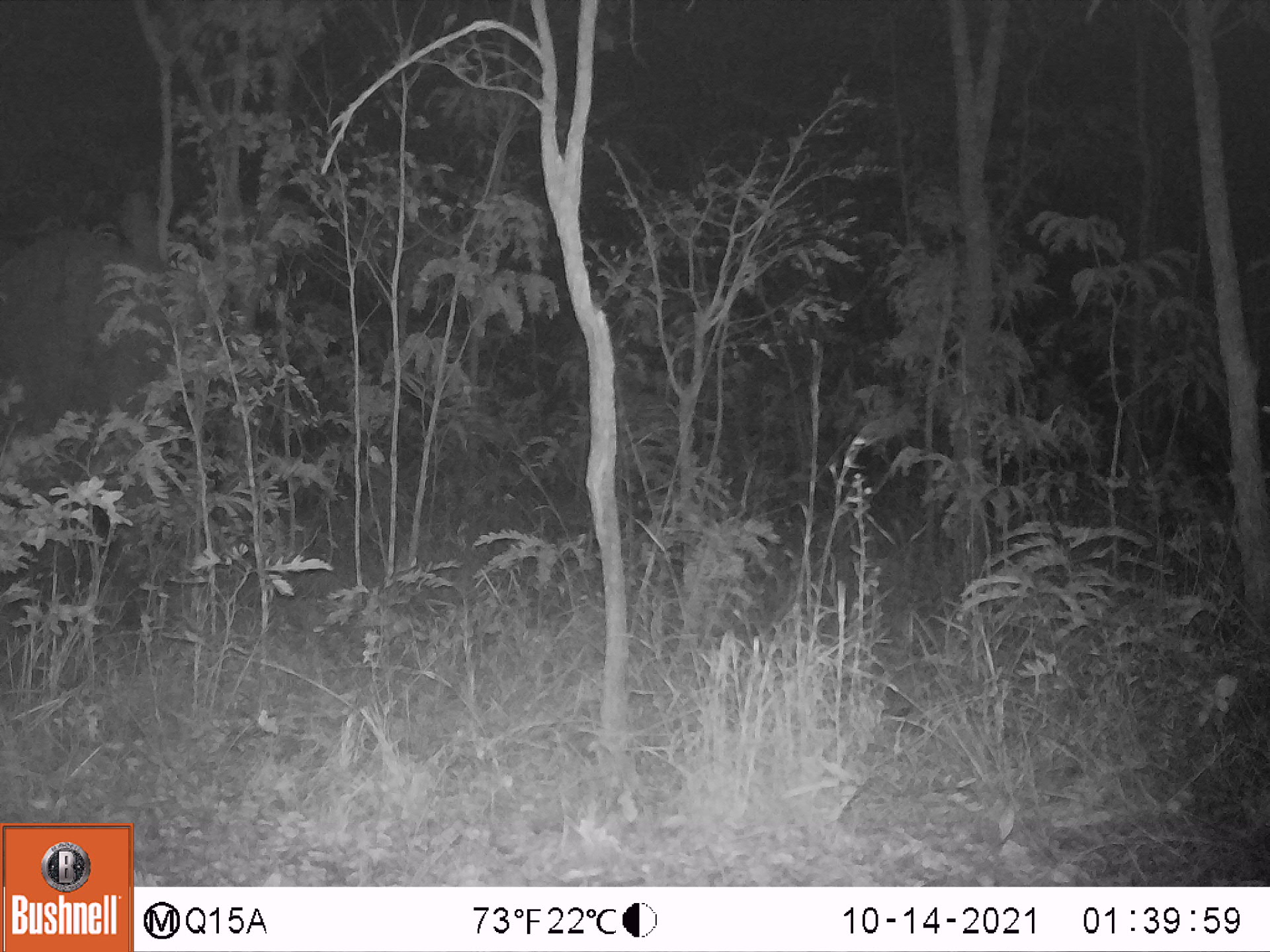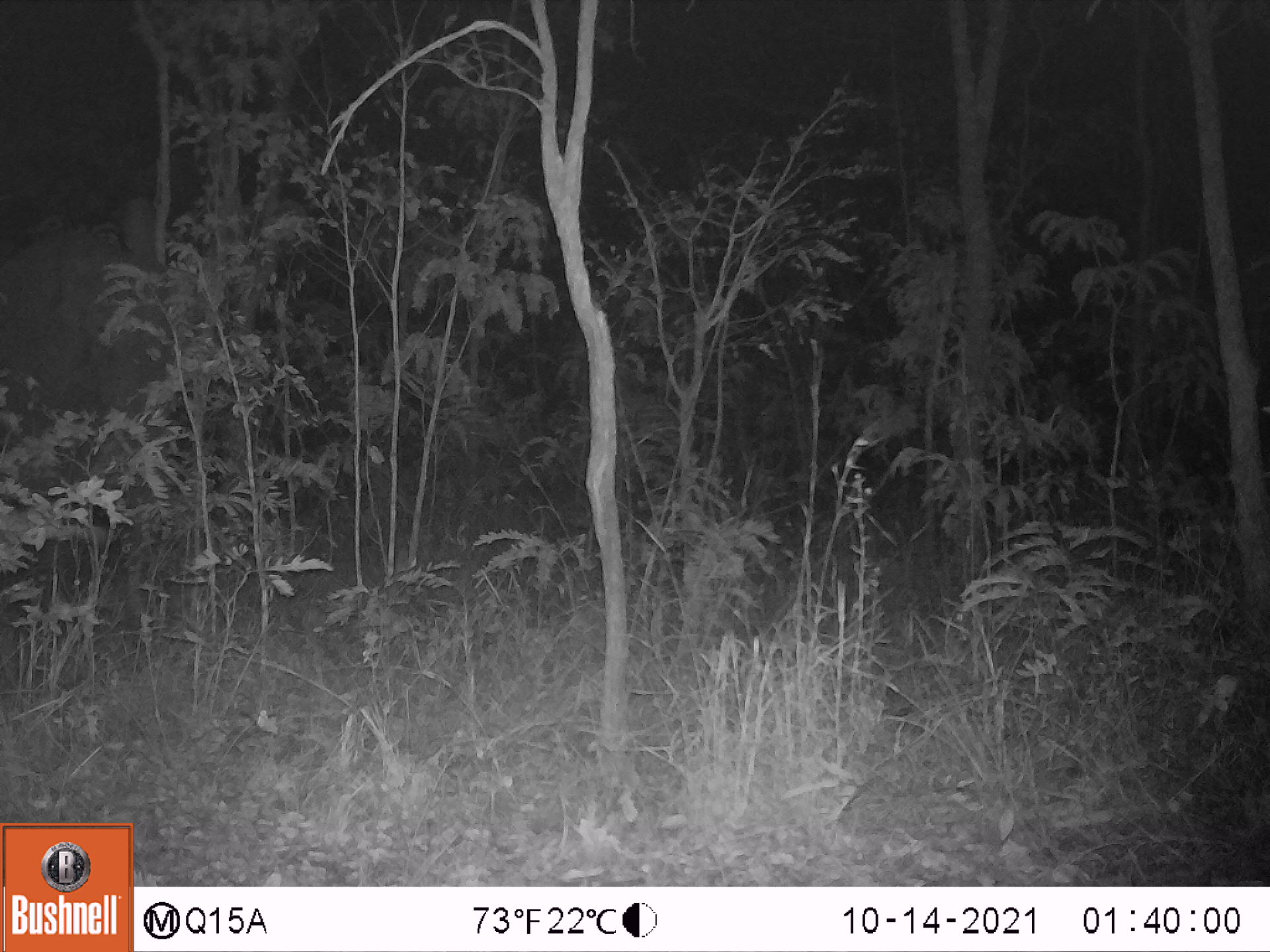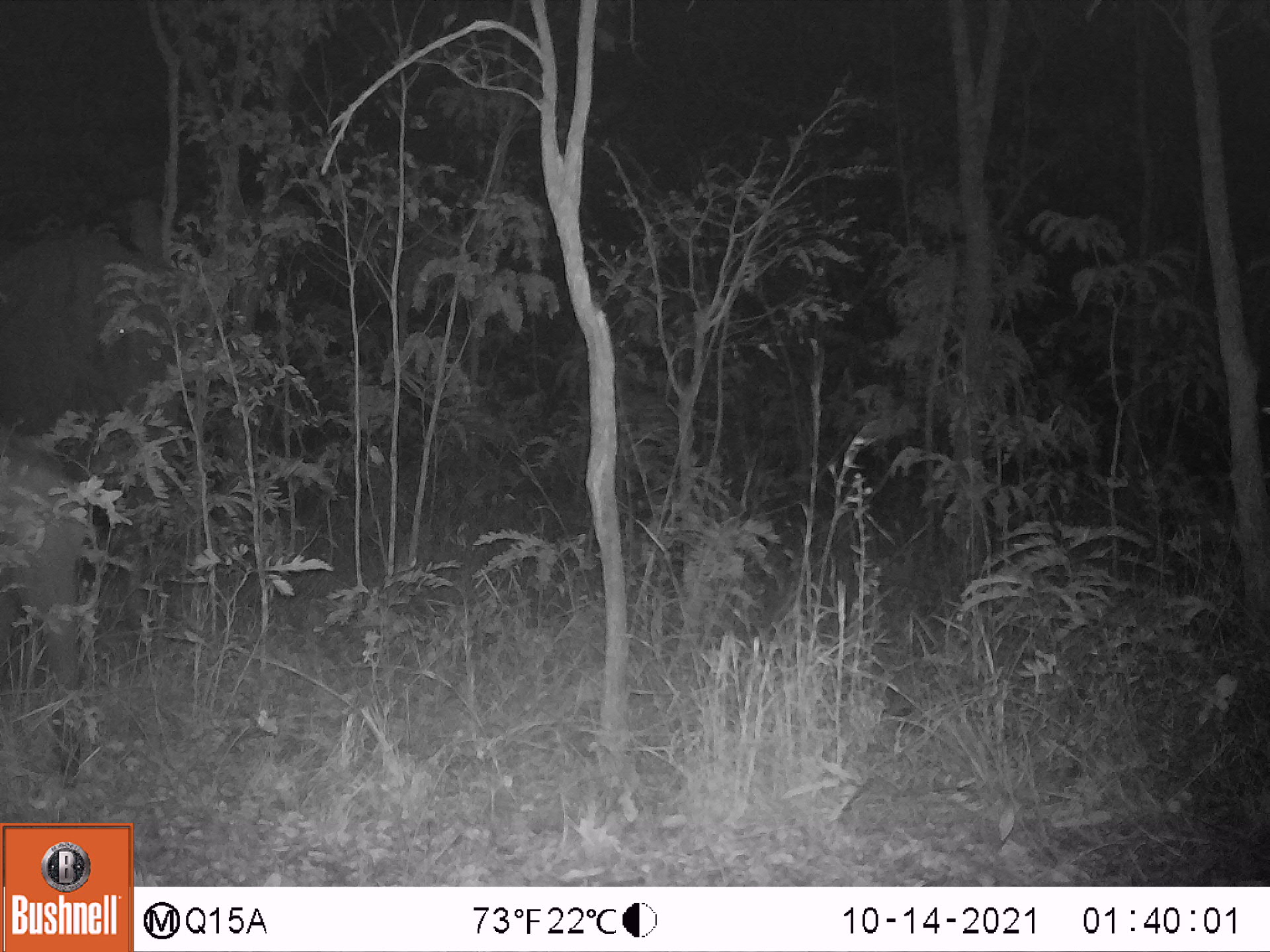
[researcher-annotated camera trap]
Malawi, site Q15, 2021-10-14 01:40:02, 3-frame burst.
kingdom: Animalia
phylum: Chordata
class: Mammalia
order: Proboscidea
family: Elephantidae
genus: Loxodonta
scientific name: Loxodonta africana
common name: african savanna elephant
African savanna elephant (Loxodonta africana), count 1.